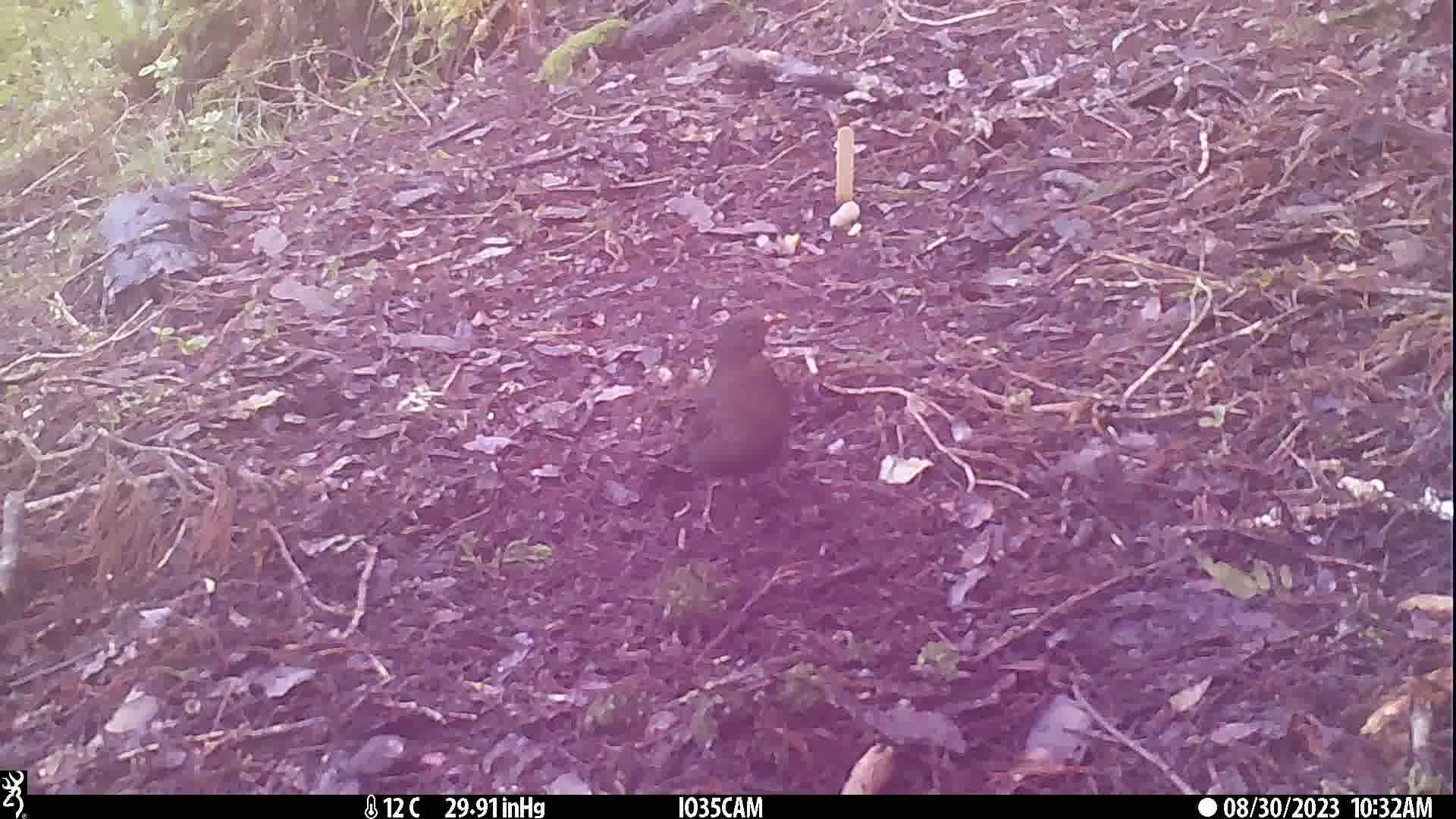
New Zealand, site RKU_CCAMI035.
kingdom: Animalia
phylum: Chordata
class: Aves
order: Passeriformes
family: Turdidae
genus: Turdus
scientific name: Turdus merula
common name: eurasian blackbird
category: blackbird